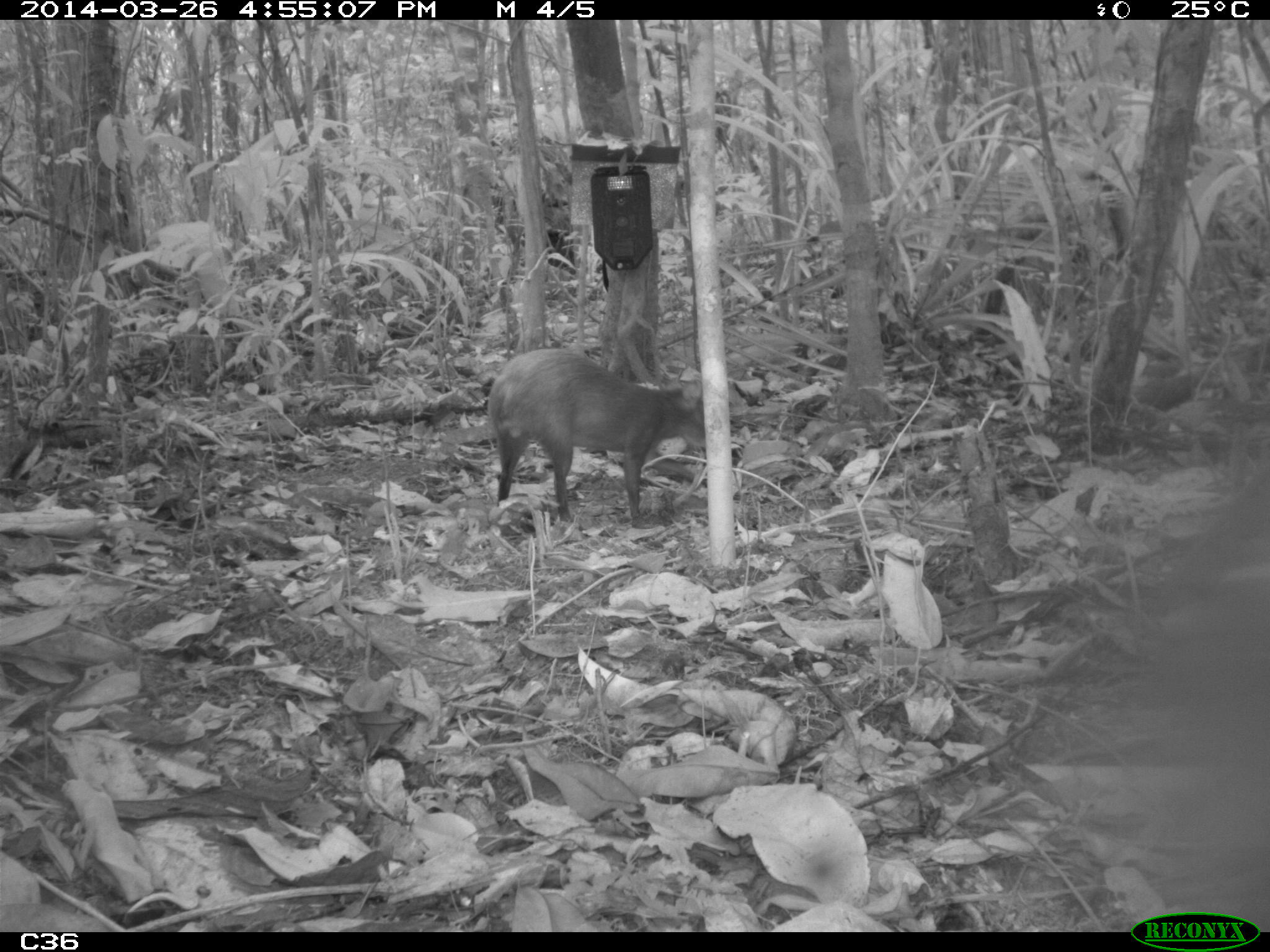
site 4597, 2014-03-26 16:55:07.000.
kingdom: Animalia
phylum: Chordata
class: Mammalia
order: Rodentia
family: Dasyproctidae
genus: Dasyprocta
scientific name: Dasyprocta leporina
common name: red-rumped agouti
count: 1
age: adult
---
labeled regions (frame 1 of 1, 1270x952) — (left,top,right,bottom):
dasyprocta leporina: (485,347,707,530)